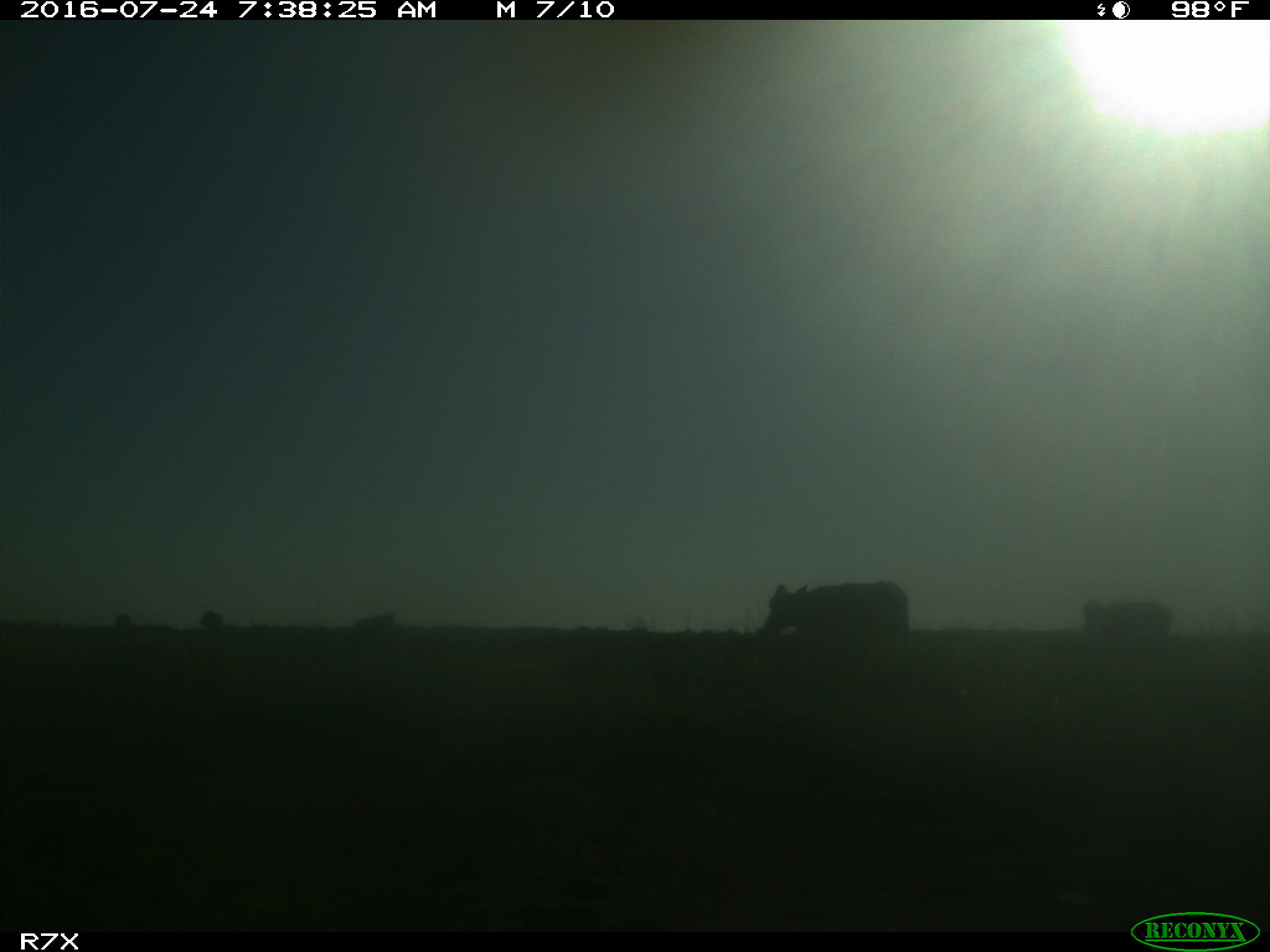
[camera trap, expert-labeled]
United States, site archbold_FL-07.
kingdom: Animalia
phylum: Chordata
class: Mammalia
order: Artiodactyla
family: Bovidae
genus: Bos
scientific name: Bos taurus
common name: domestic cow